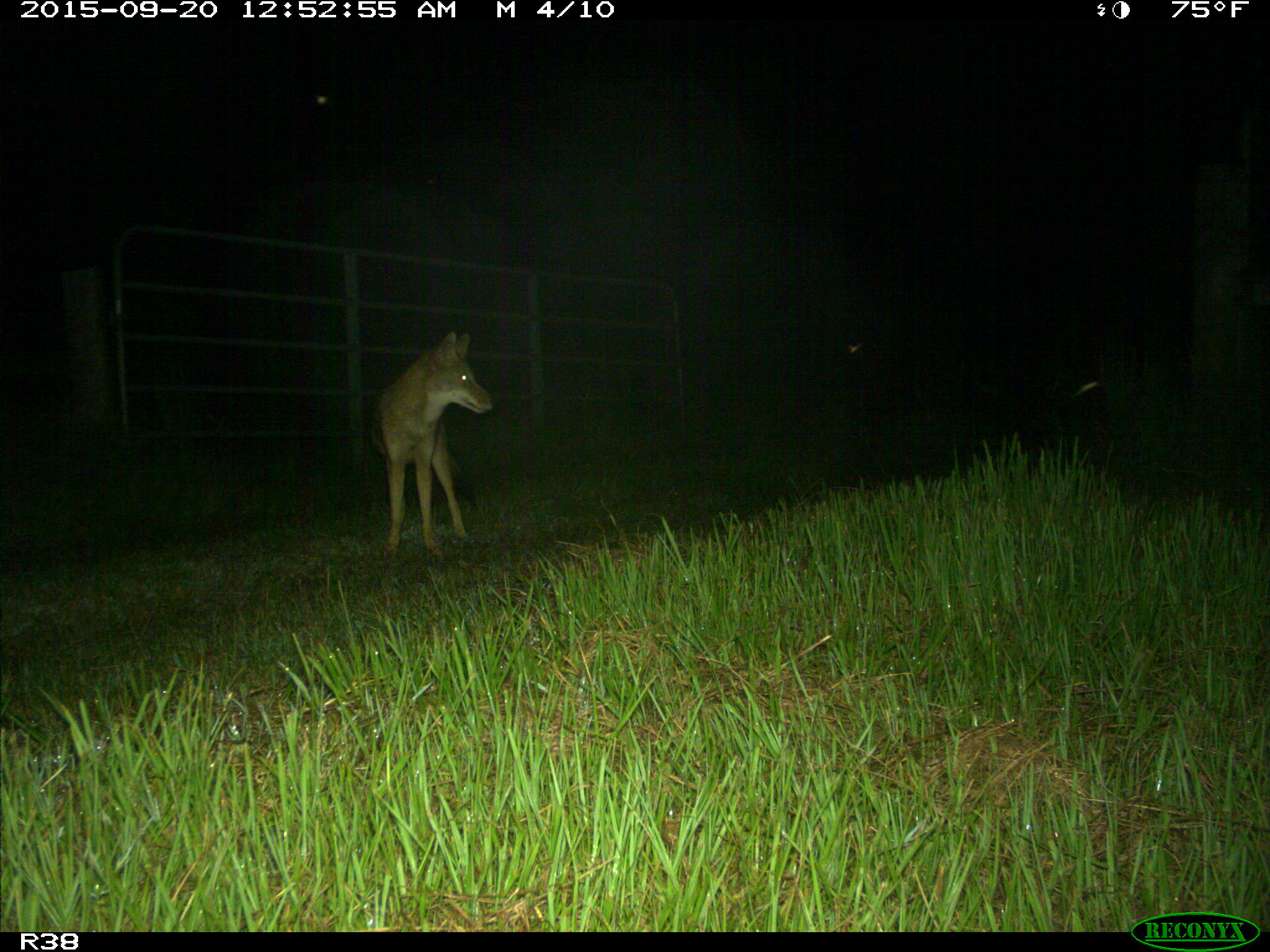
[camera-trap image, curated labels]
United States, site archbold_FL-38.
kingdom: Animalia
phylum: Chordata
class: Mammalia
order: Carnivora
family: Canidae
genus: Canis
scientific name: Canis latrans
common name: coyote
Canis latrans (coyote).